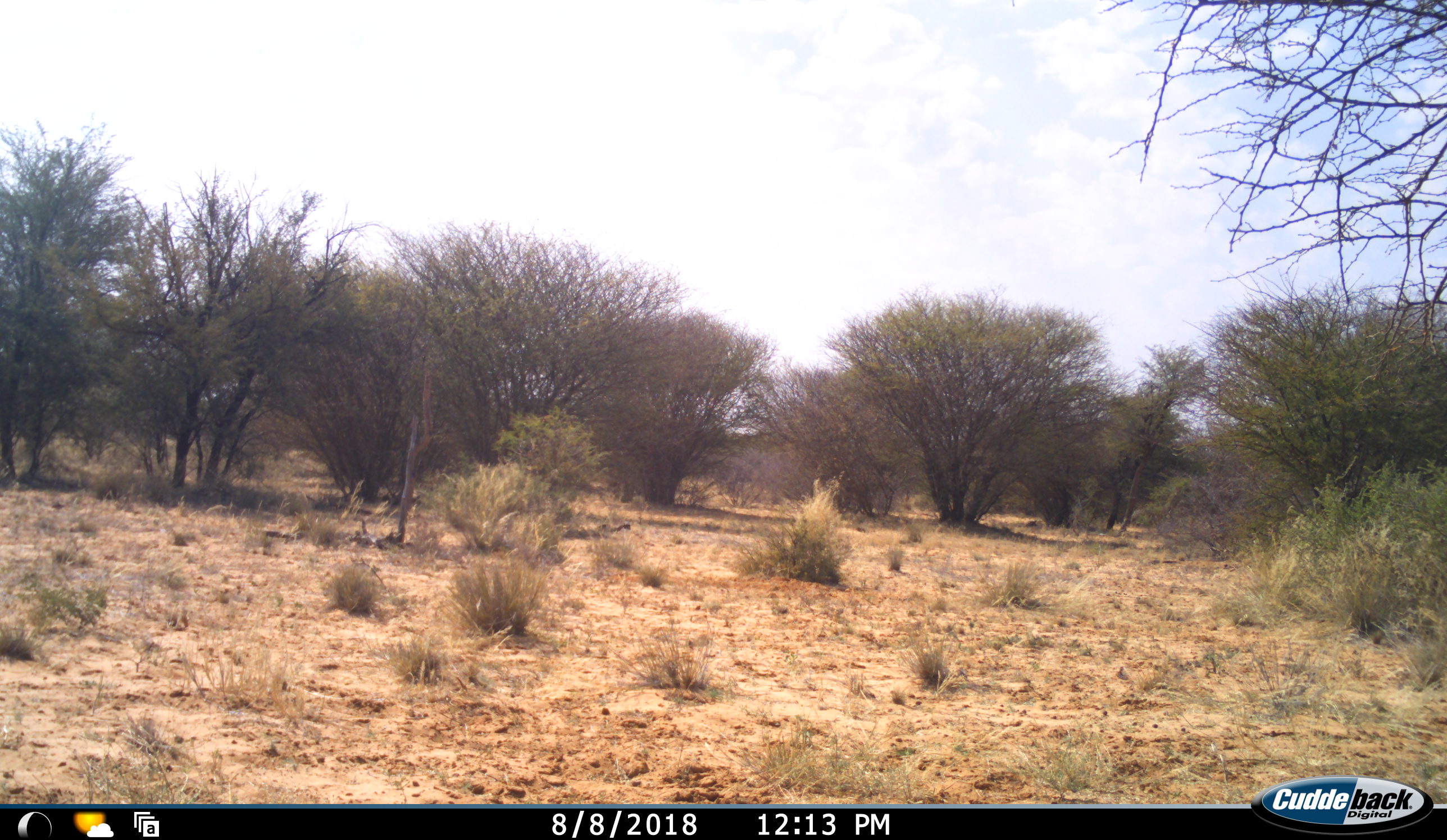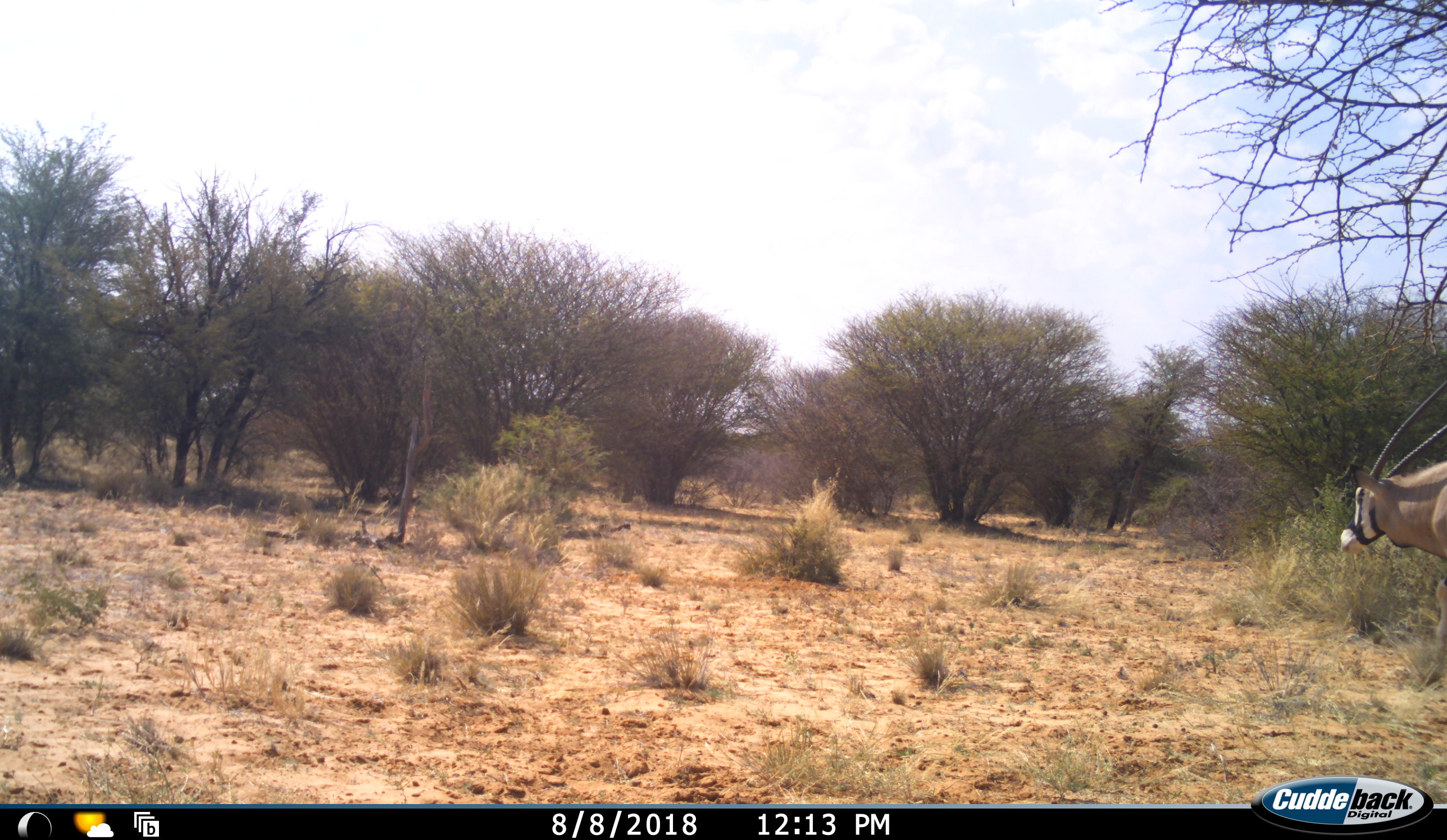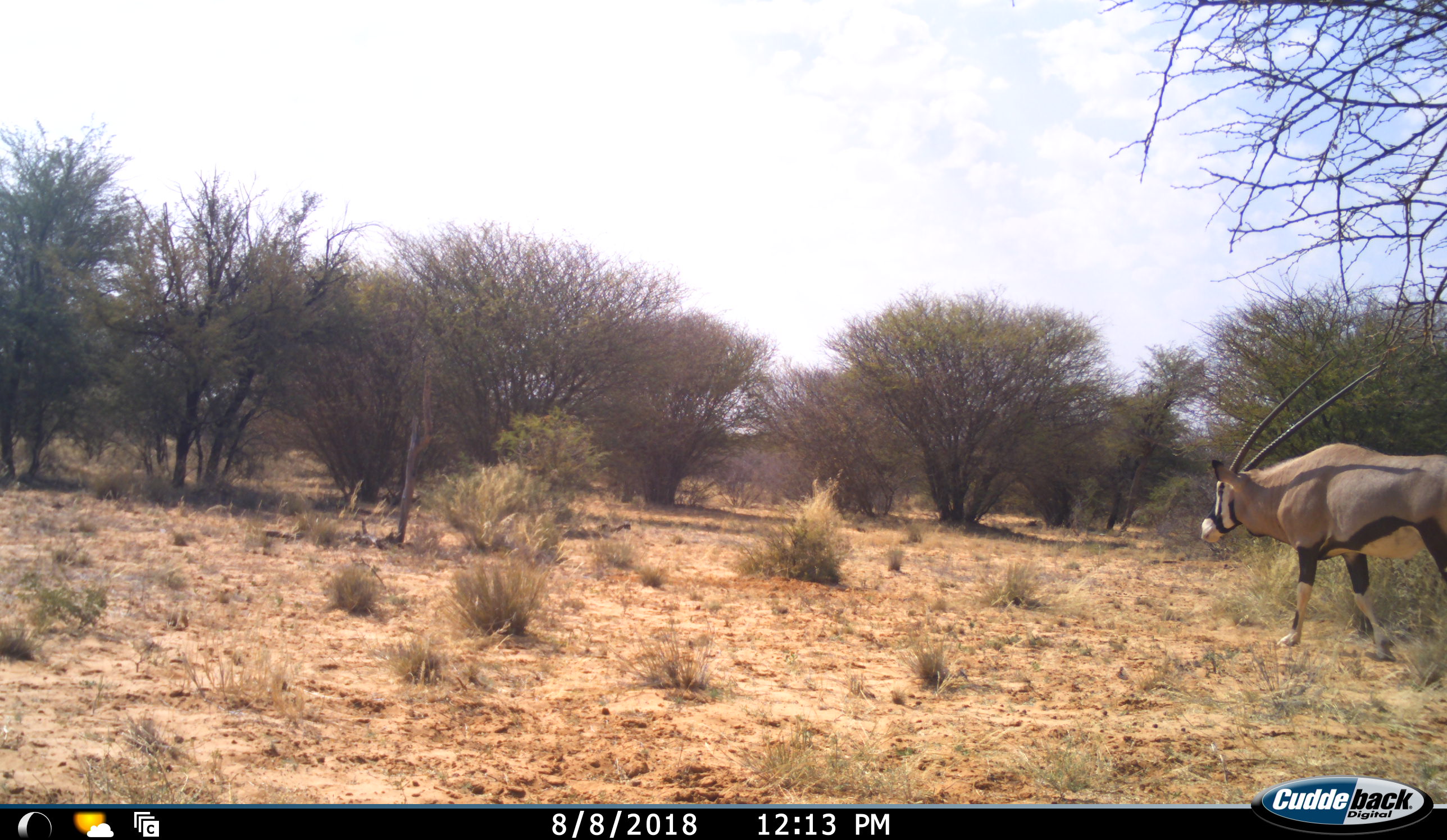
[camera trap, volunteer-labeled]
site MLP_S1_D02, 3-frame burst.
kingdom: Animalia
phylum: Chordata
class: Mammalia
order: Artiodactyla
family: Bovidae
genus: Oryx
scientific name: Oryx gazella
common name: gemsbok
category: oryx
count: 1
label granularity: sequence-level